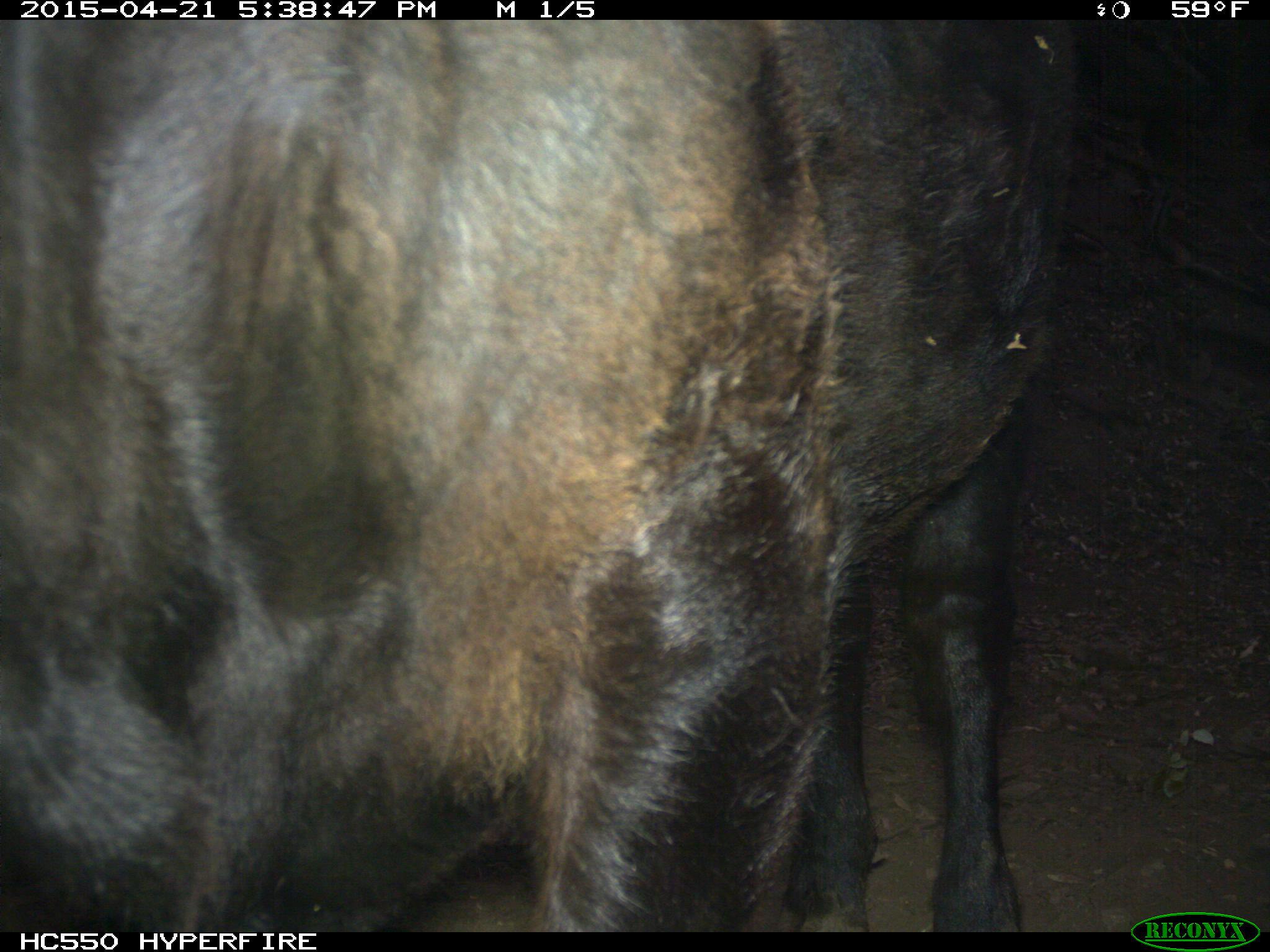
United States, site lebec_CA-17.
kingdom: Animalia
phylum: Chordata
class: Mammalia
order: Artiodactyla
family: Bovidae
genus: Bos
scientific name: Bos taurus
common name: domestic cow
Bos taurus (domestic cow).